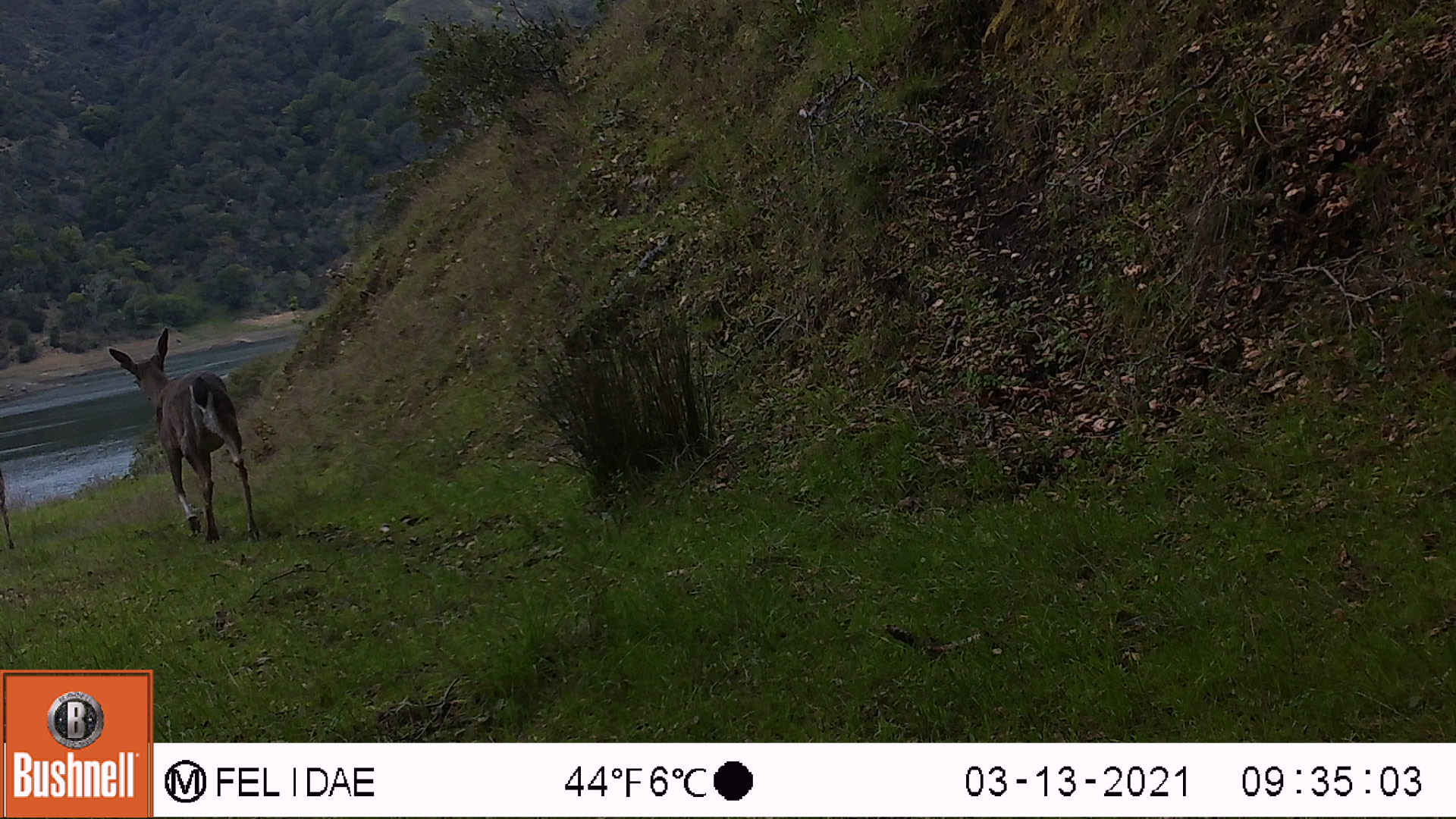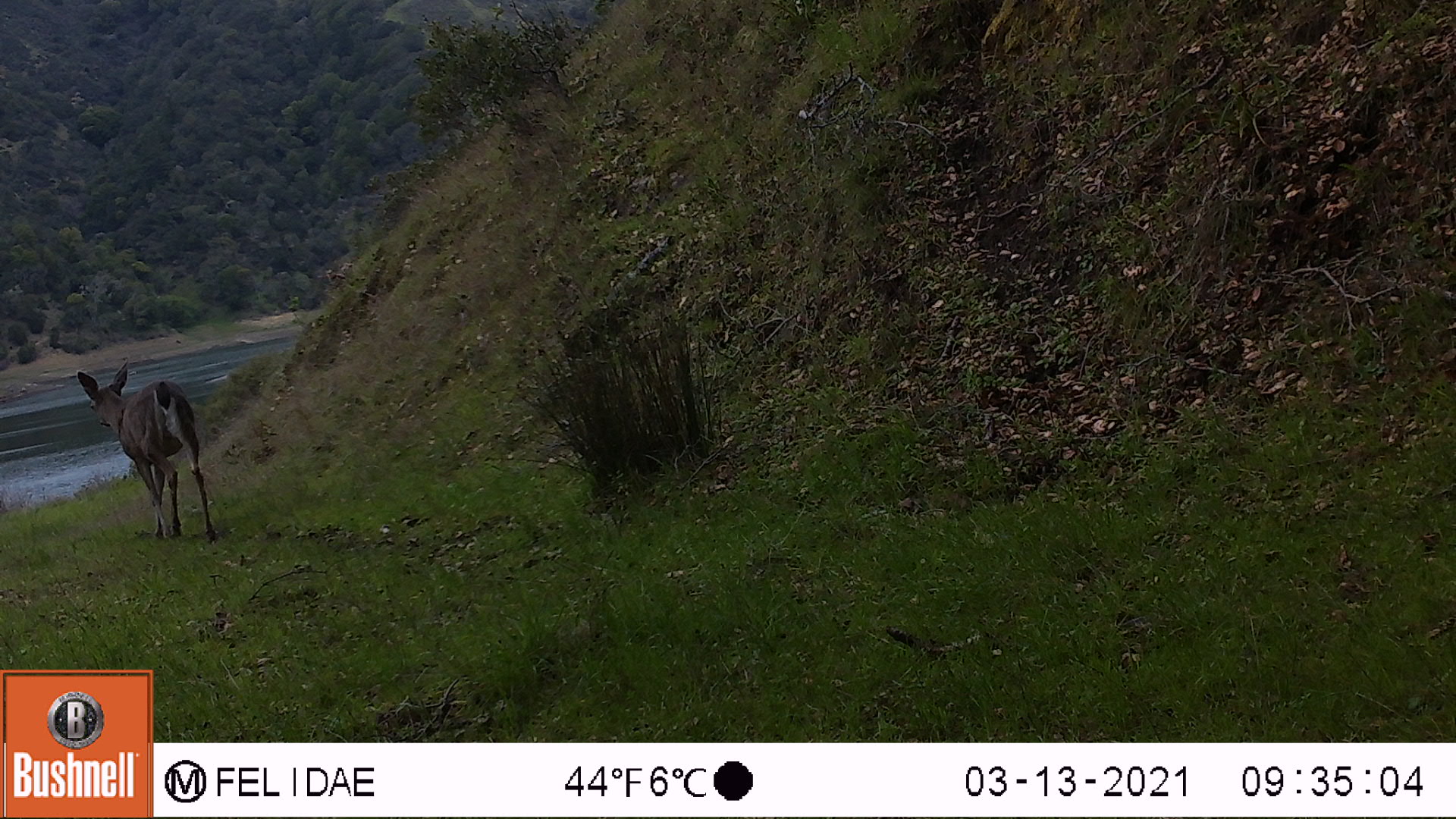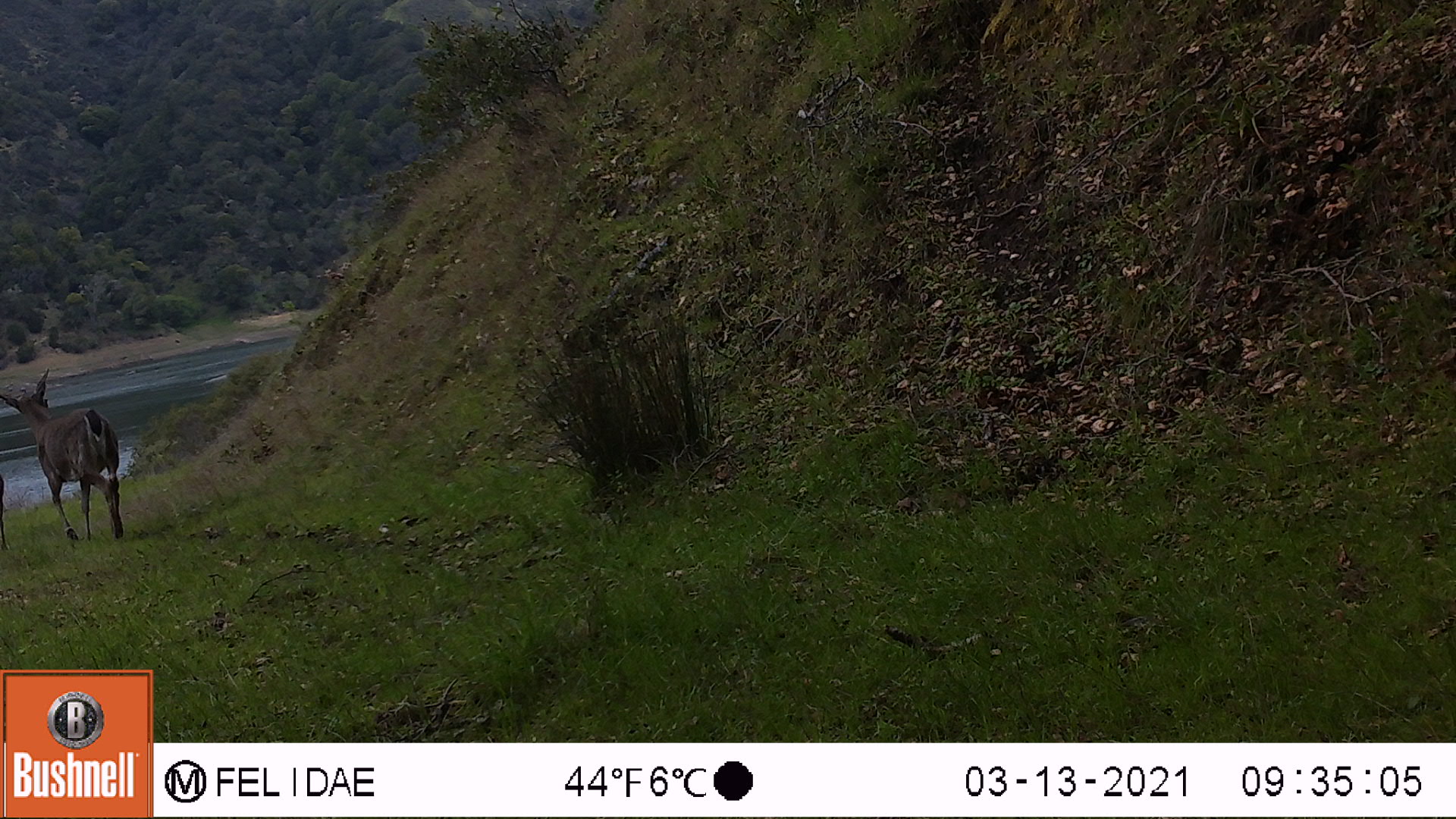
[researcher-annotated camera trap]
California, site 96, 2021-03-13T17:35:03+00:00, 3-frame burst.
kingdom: Animalia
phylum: Chordata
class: Mammalia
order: Artiodactyla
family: Cervidae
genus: Odocoileus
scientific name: Odocoileus hemionus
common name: mule deer